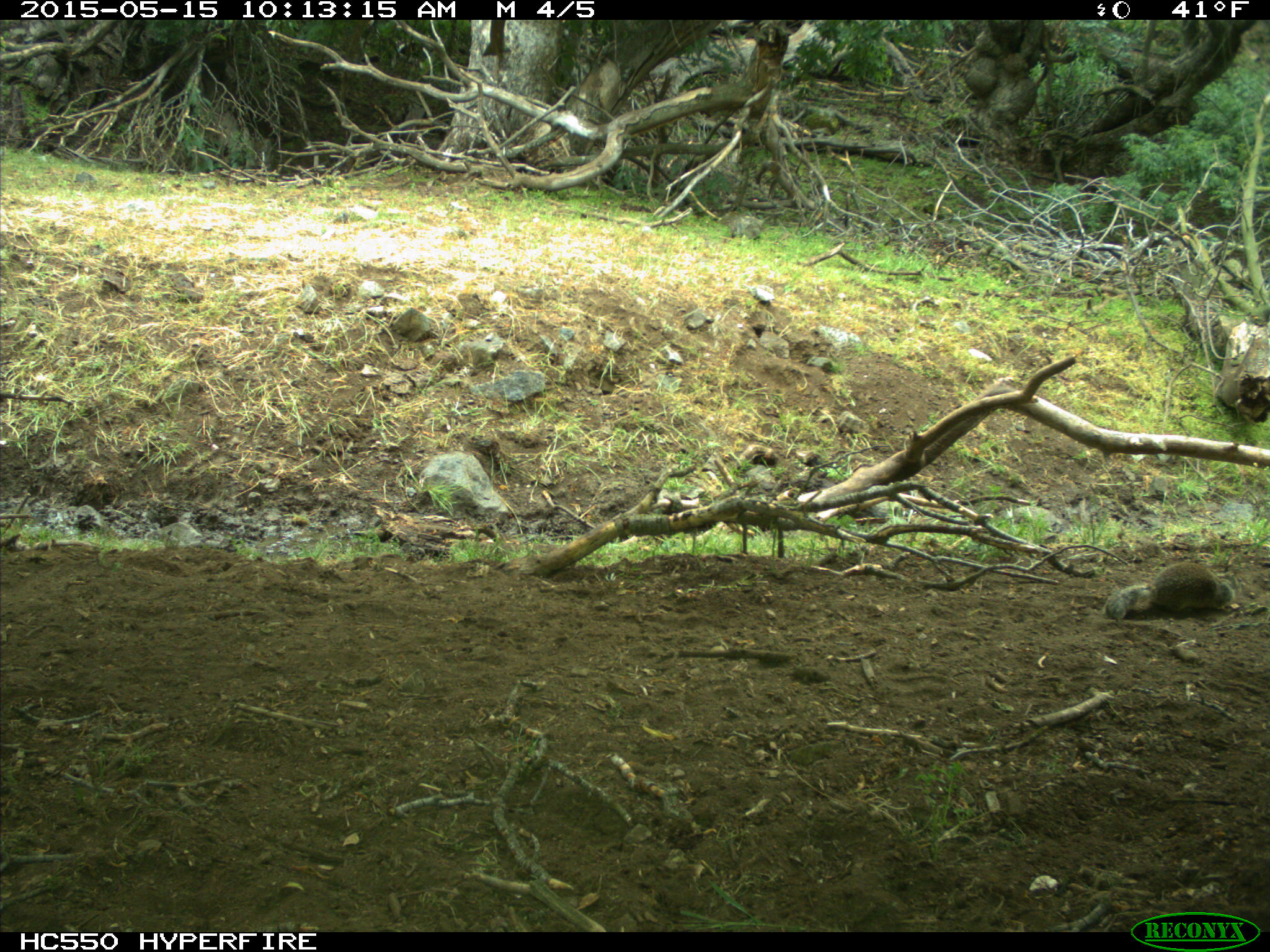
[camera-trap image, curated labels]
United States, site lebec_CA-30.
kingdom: Animalia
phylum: Chordata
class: Mammalia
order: Rodentia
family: Sciuridae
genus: Otospermophilus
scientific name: Otospermophilus beecheyi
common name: california ground squirrel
Otospermophilus beecheyi (california ground squirrel).